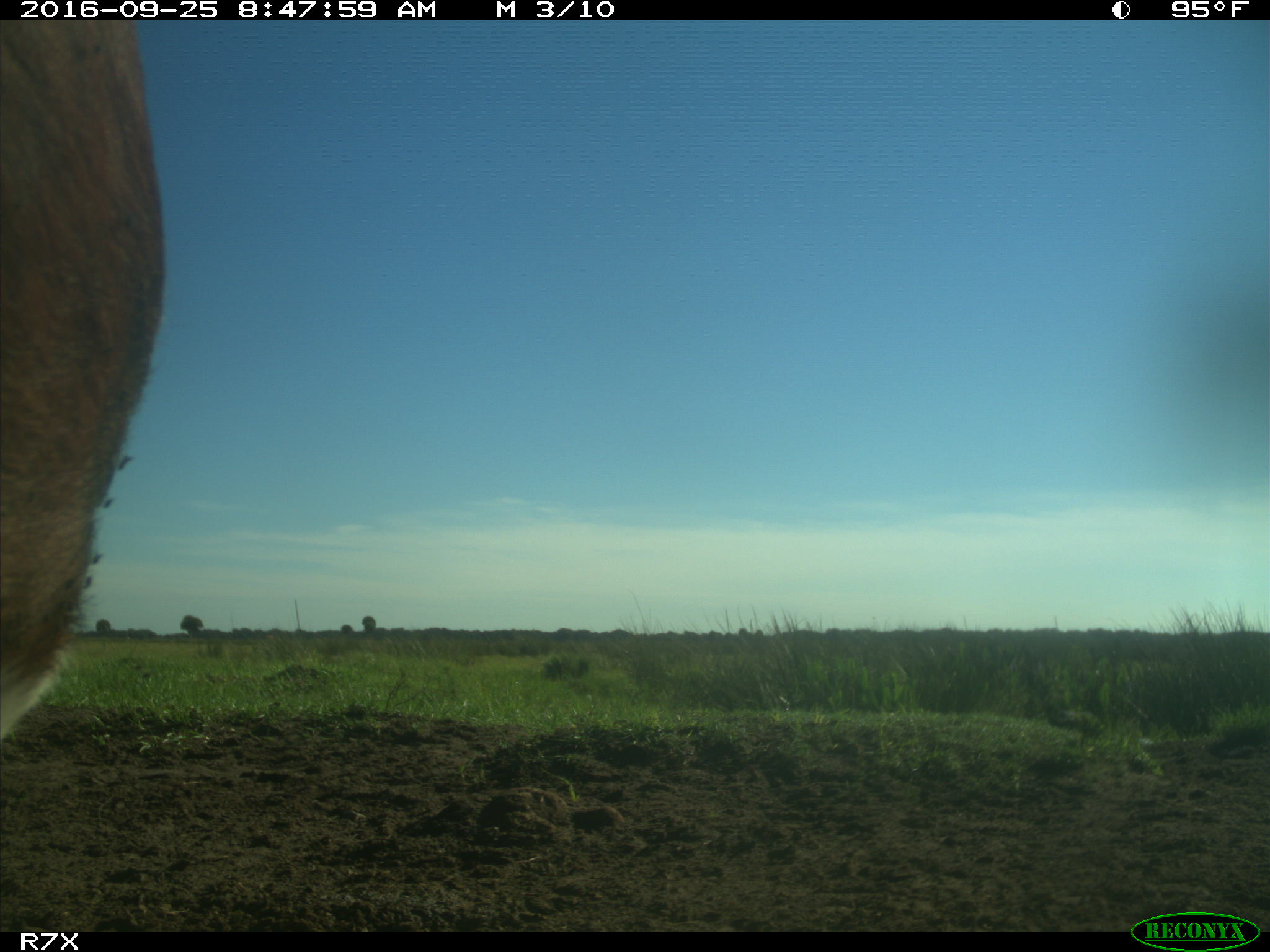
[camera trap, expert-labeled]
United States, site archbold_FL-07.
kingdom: Animalia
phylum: Chordata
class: Mammalia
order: Artiodactyla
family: Bovidae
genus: Bos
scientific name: Bos taurus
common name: domestic cow